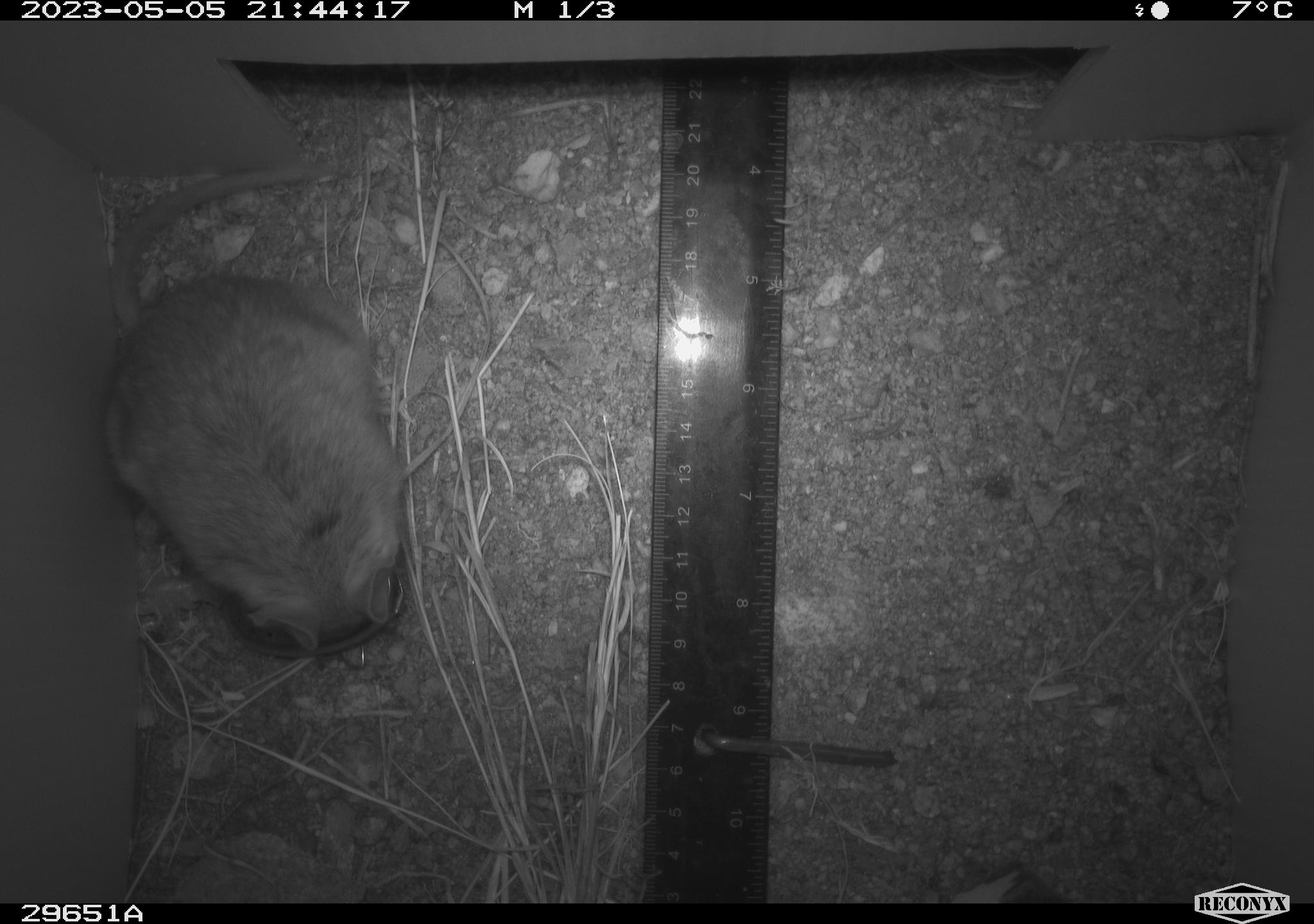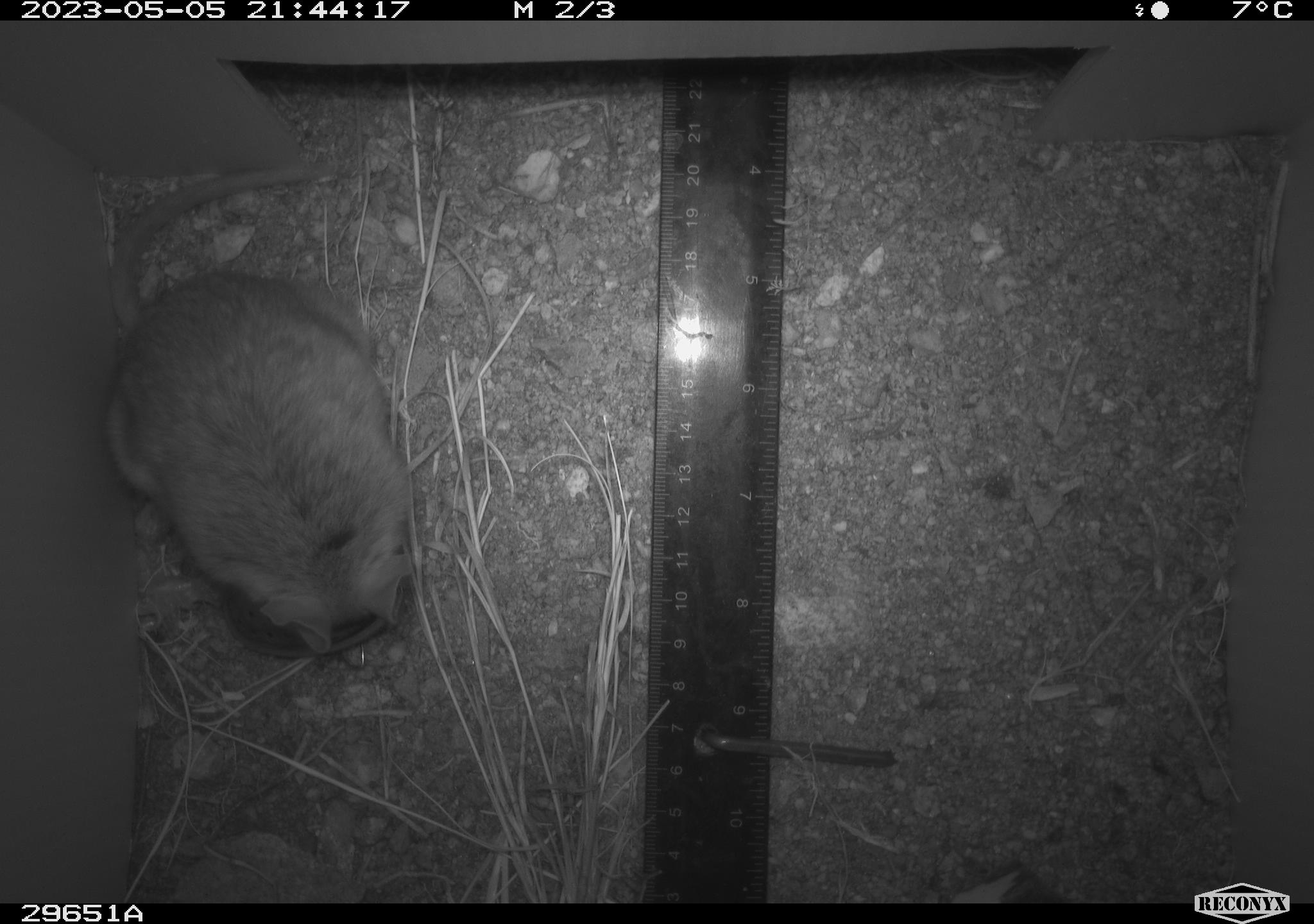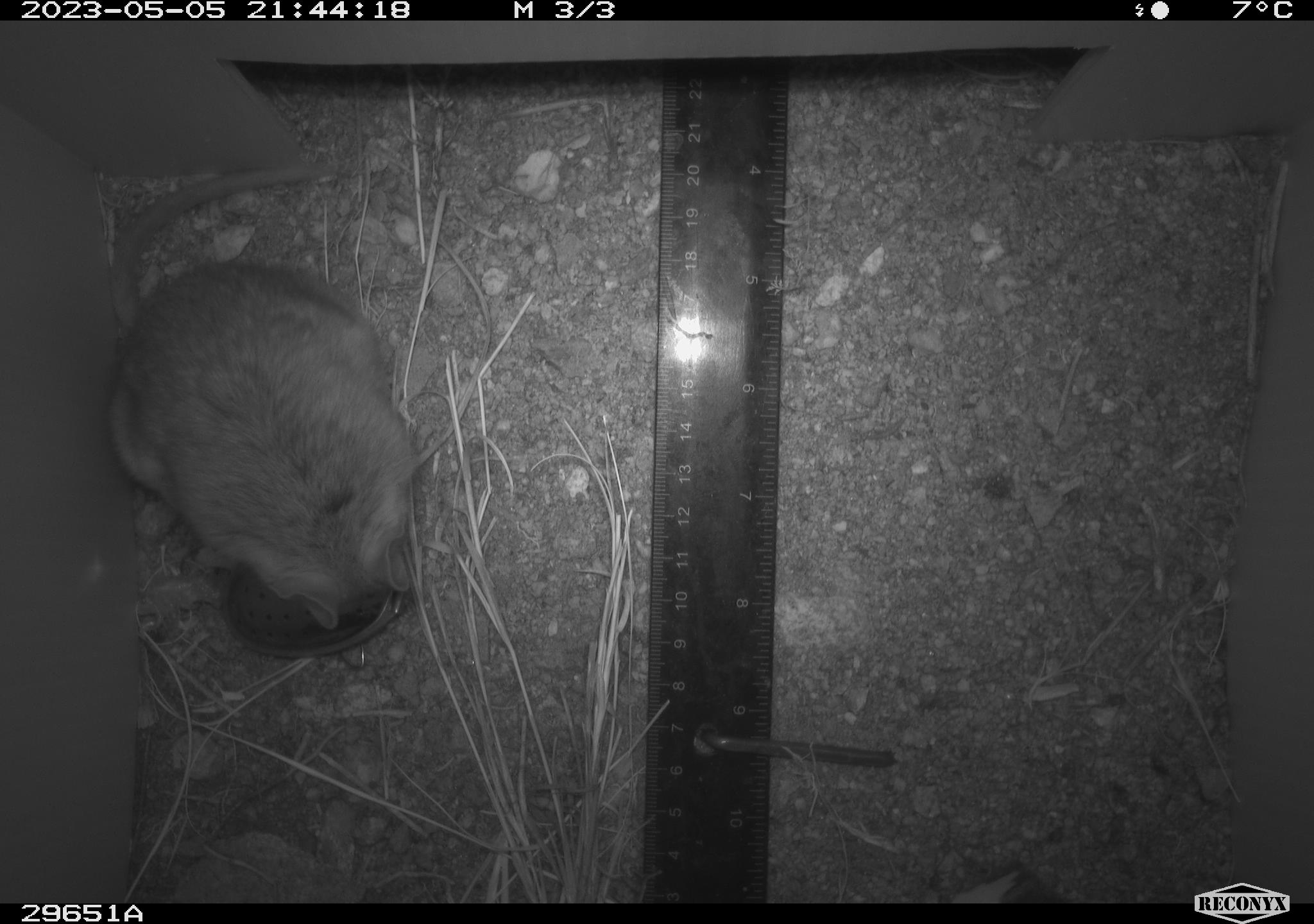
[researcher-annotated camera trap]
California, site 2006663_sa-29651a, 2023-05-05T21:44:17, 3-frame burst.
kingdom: Animalia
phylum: Chordata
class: Mammalia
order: Rodentia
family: Cricetidae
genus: Neotoma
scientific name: Neotoma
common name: pack rat or woodrat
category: neotoma species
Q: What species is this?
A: Neotoma species (pack rat or woodrat) (Neotoma).